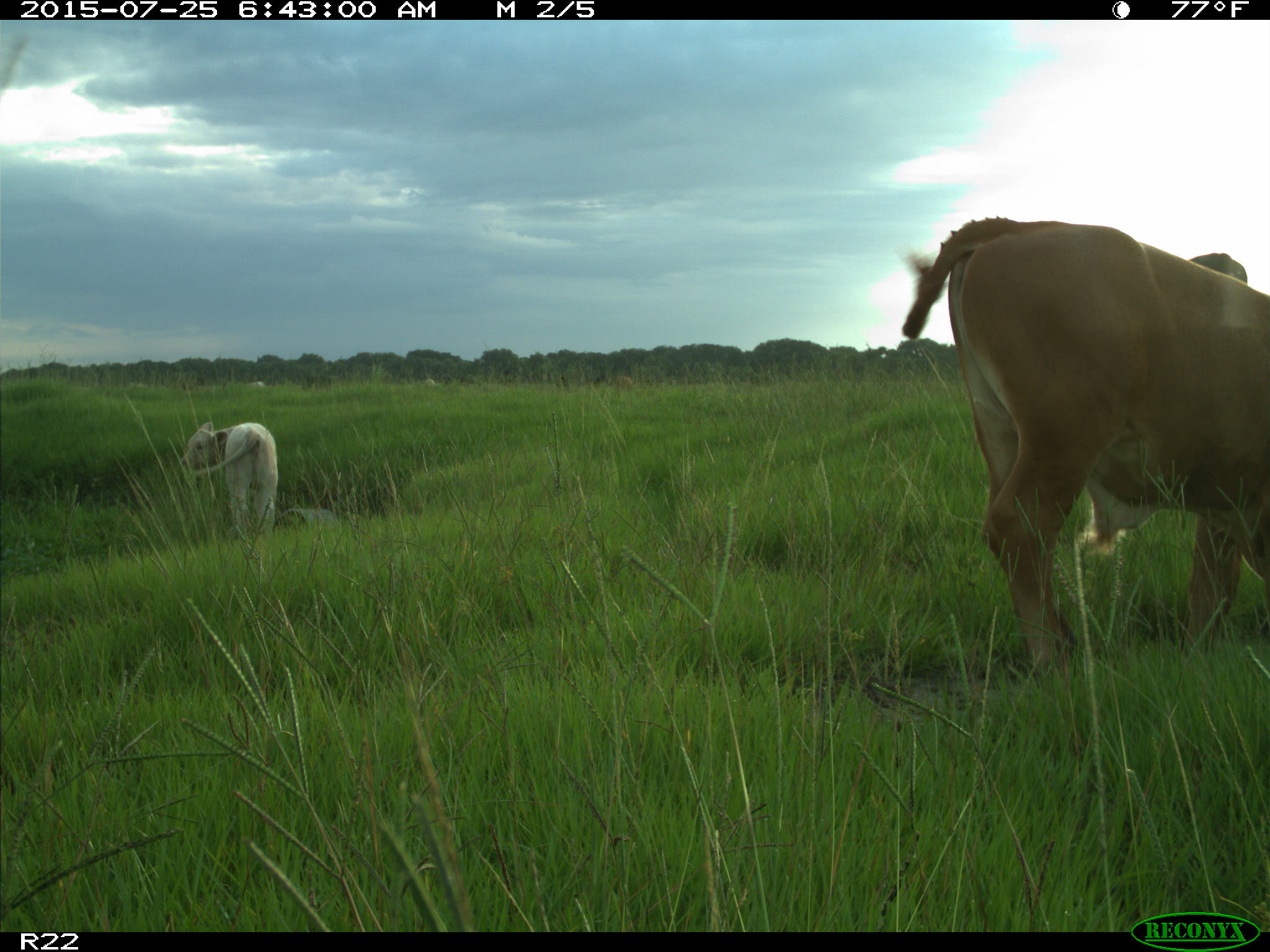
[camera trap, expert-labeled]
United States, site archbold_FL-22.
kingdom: Animalia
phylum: Chordata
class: Mammalia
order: Artiodactyla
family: Bovidae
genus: Bos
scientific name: Bos taurus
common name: domestic cow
Bos taurus (domestic cow).